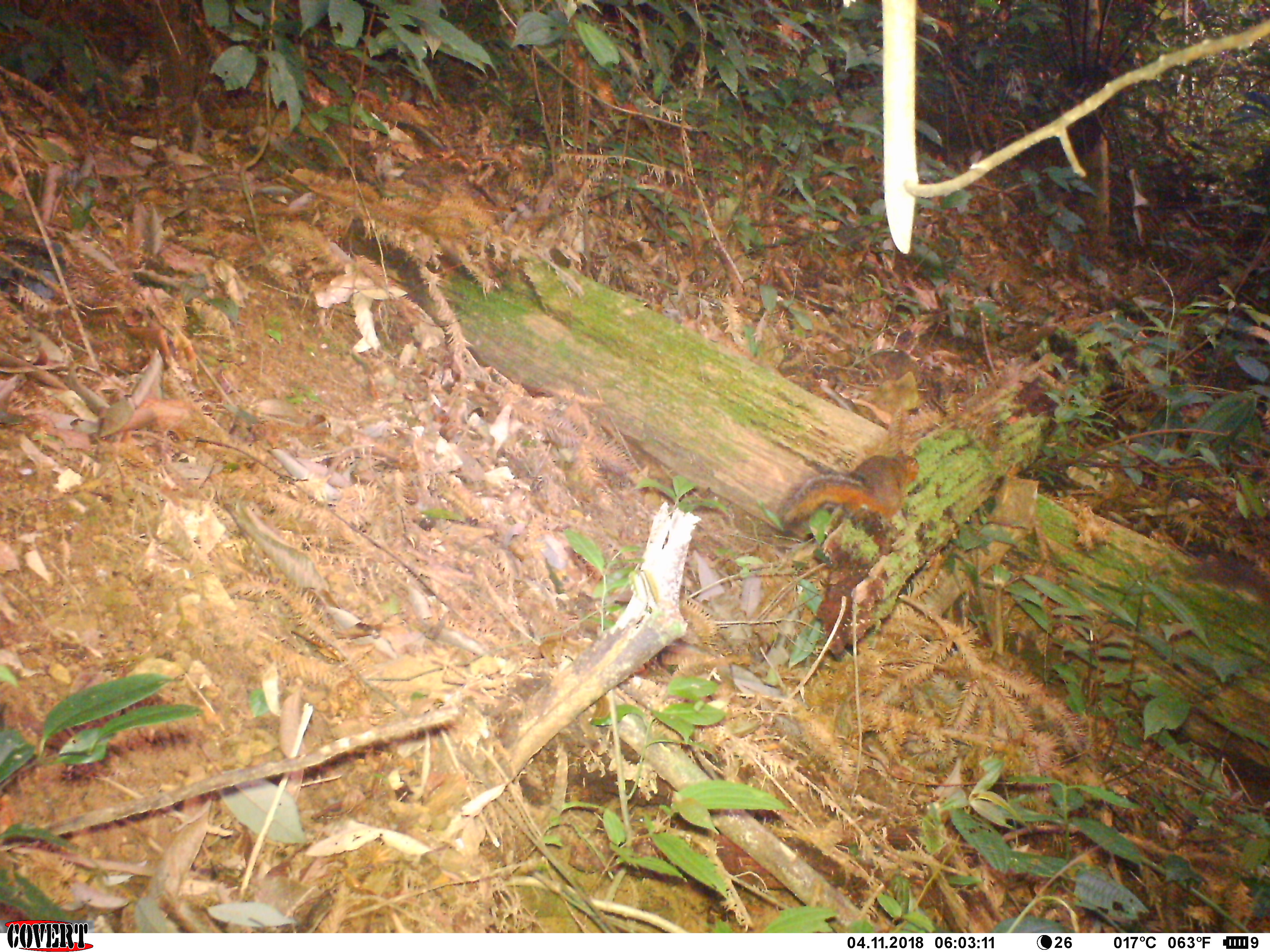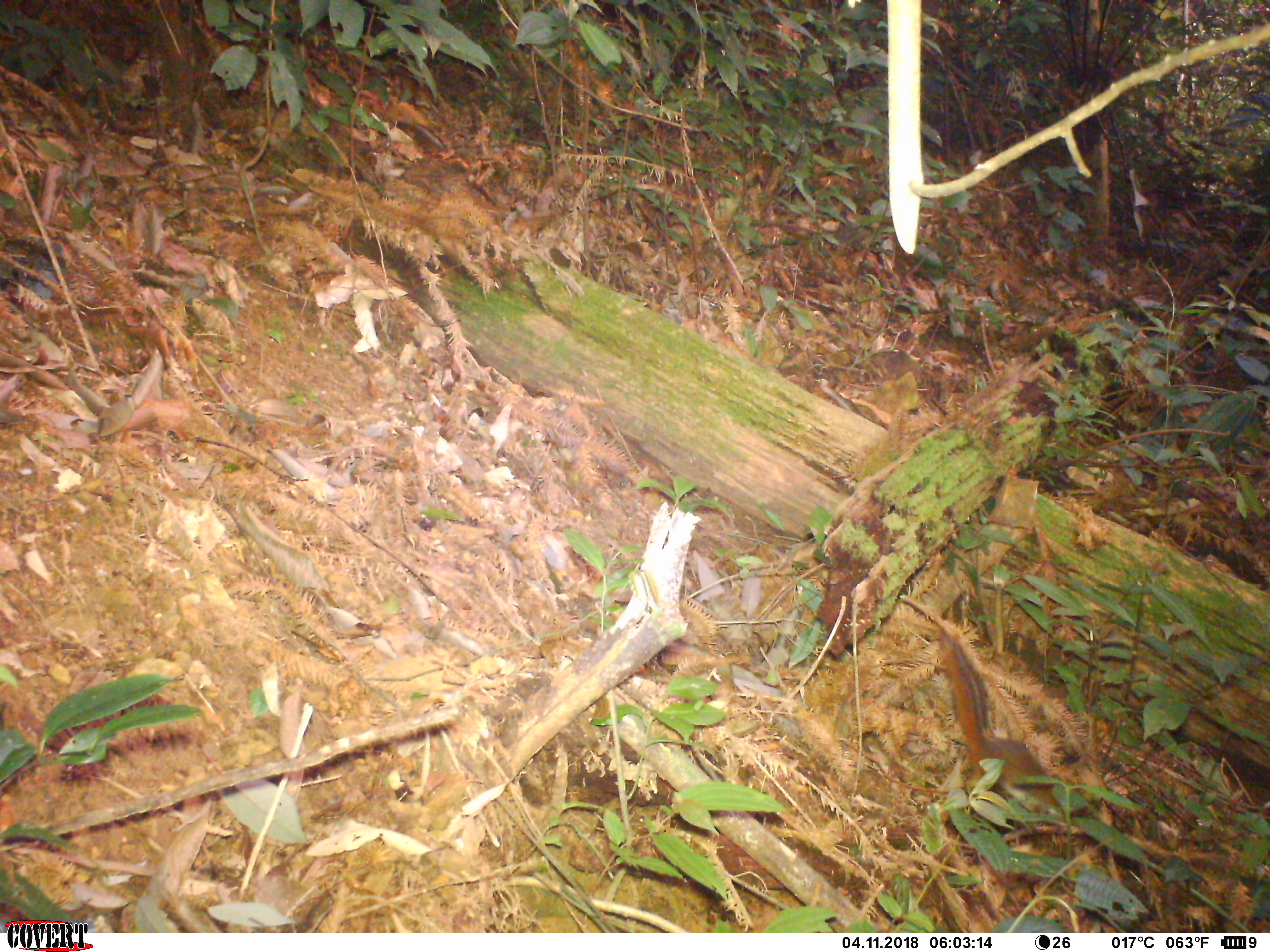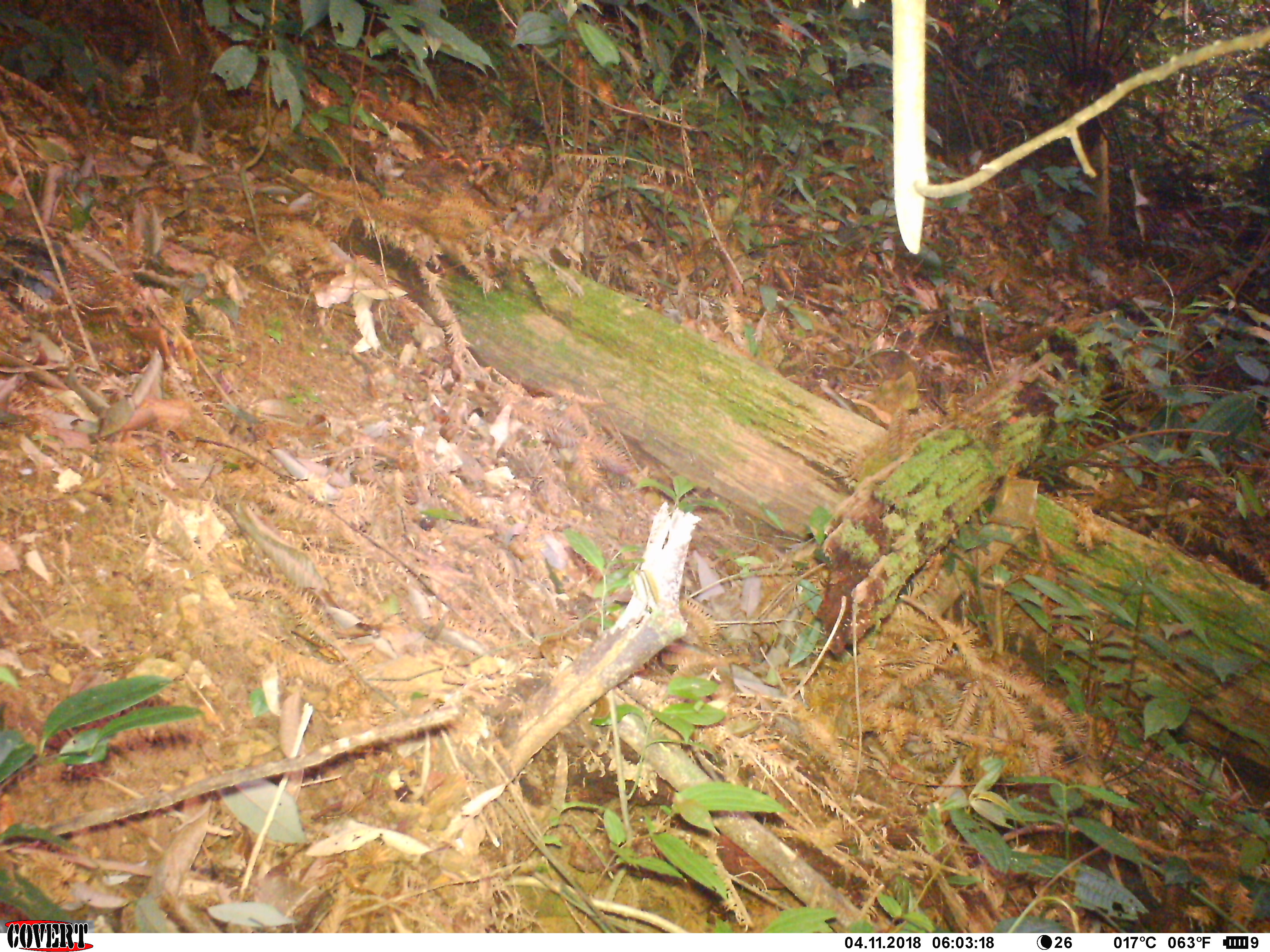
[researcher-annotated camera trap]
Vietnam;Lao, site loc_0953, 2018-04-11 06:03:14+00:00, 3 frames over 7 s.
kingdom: Animalia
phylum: Chordata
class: Mammalia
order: Rodentia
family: Sciuridae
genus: Dremomys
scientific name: Dremomys rufigenis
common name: red-cheeked squirrel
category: red cheeked squirrel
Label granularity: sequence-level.